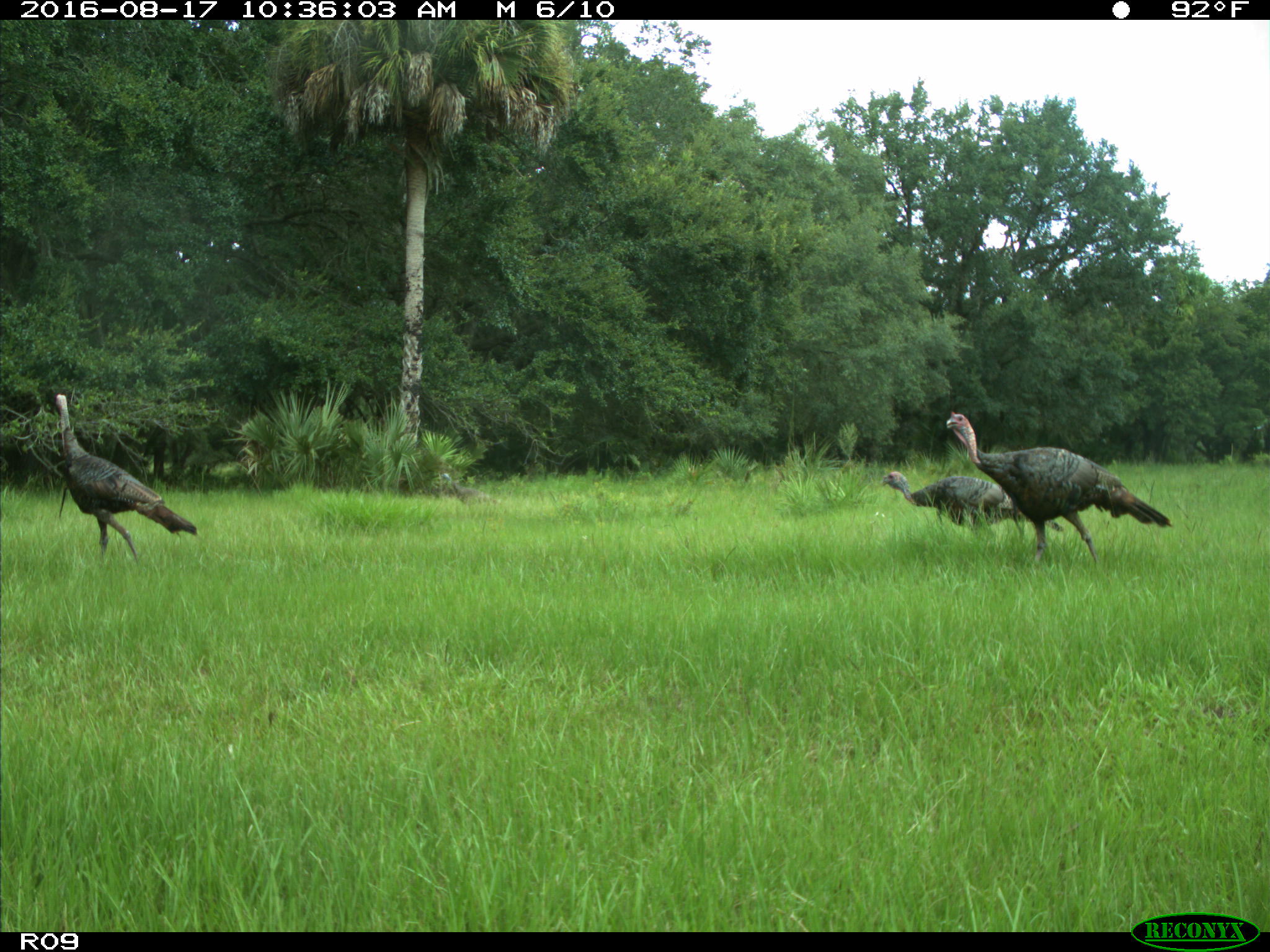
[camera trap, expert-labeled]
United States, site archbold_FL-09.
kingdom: Animalia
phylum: Chordata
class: Aves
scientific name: Aves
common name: birds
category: unidentified bird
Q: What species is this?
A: Unidentified bird (birds) (Aves).